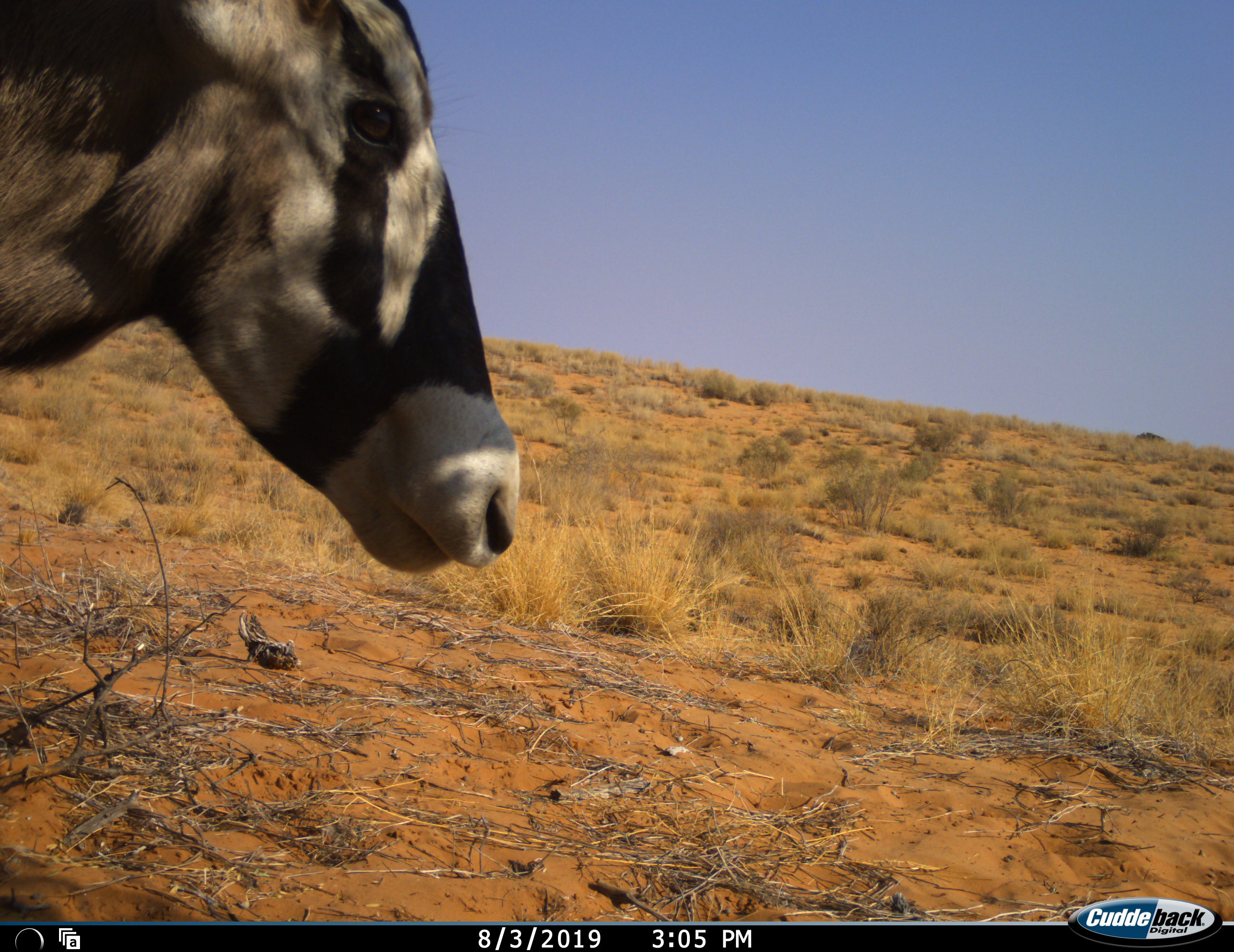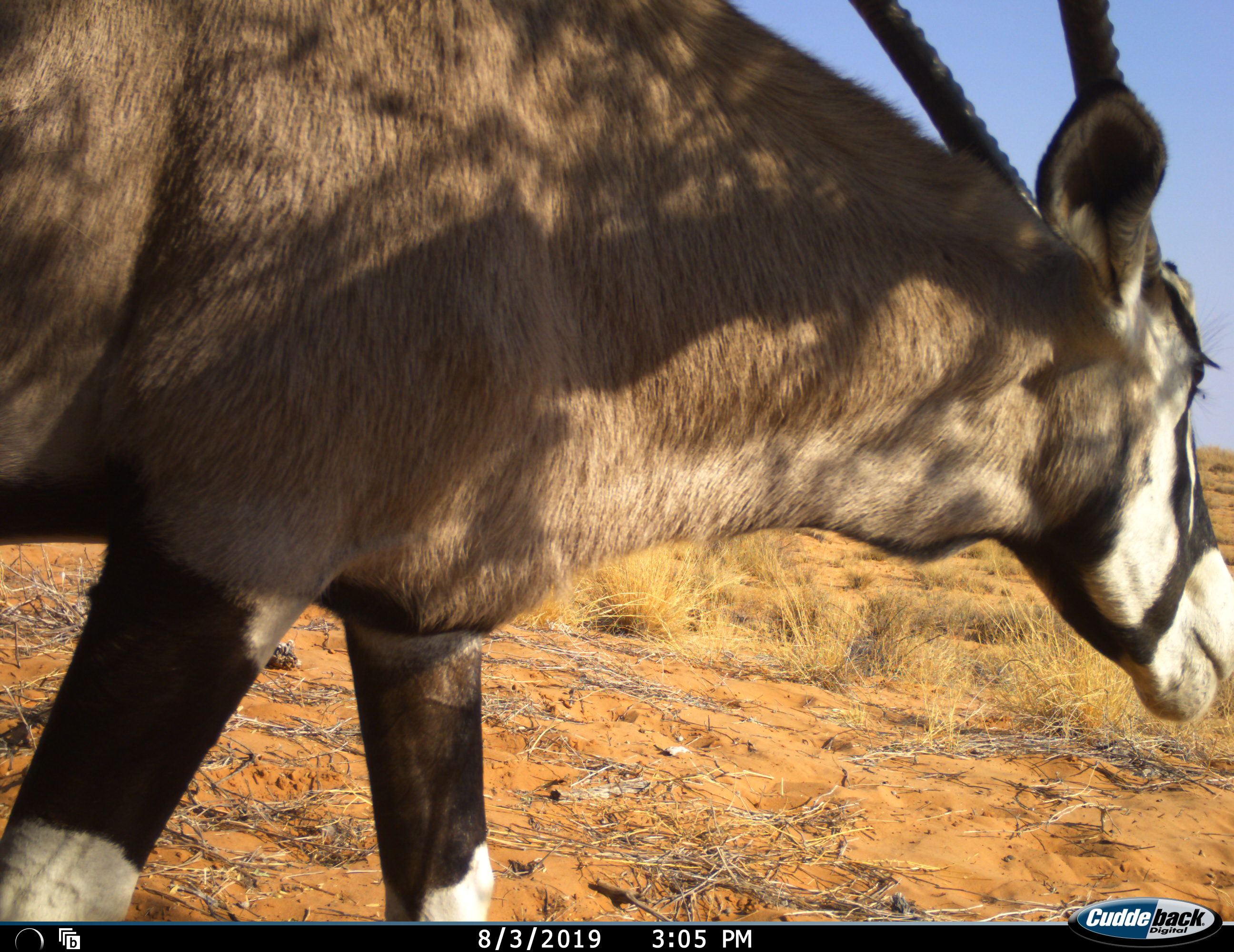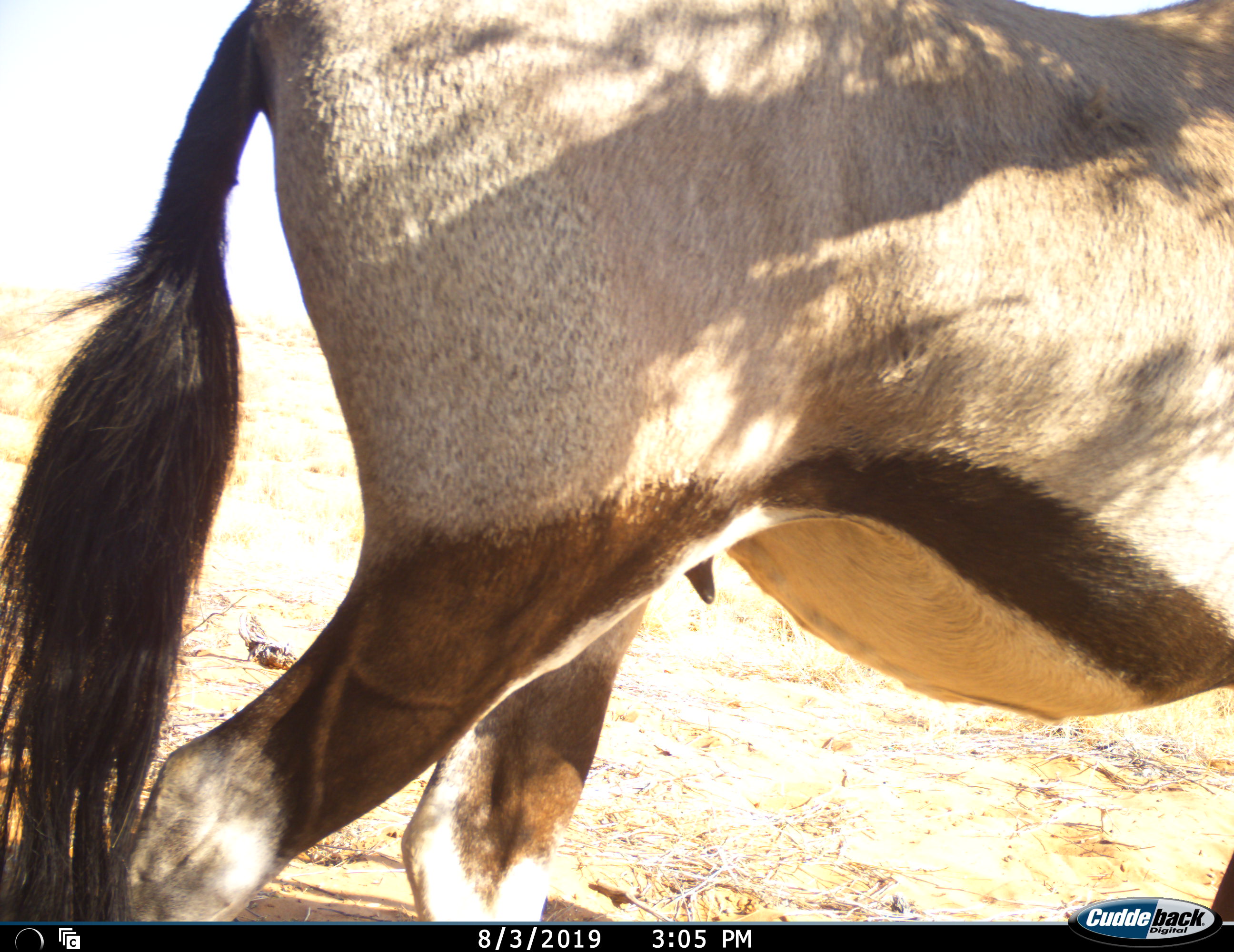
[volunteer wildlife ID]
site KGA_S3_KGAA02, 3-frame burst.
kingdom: Animalia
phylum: Chordata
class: Mammalia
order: Artiodactyla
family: Bovidae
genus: Oryx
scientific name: Oryx gazella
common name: gemsbok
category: oryx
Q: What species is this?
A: Oryx (gemsbok) (Oryx gazella).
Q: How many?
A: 1.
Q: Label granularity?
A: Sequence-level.